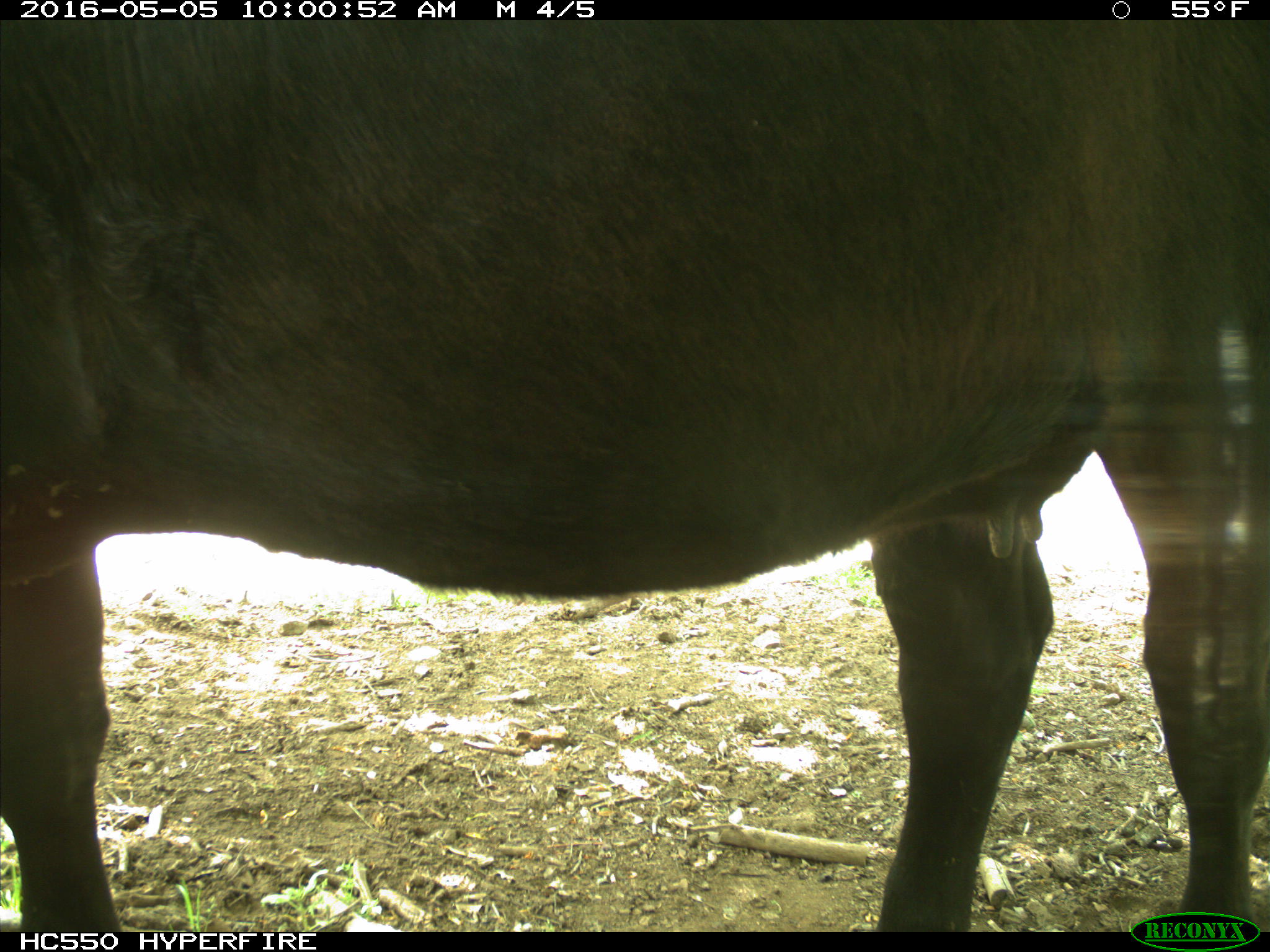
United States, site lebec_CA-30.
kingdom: Animalia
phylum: Chordata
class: Mammalia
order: Artiodactyla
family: Bovidae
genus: Bos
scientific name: Bos taurus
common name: domestic cow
Bos taurus (domestic cow).